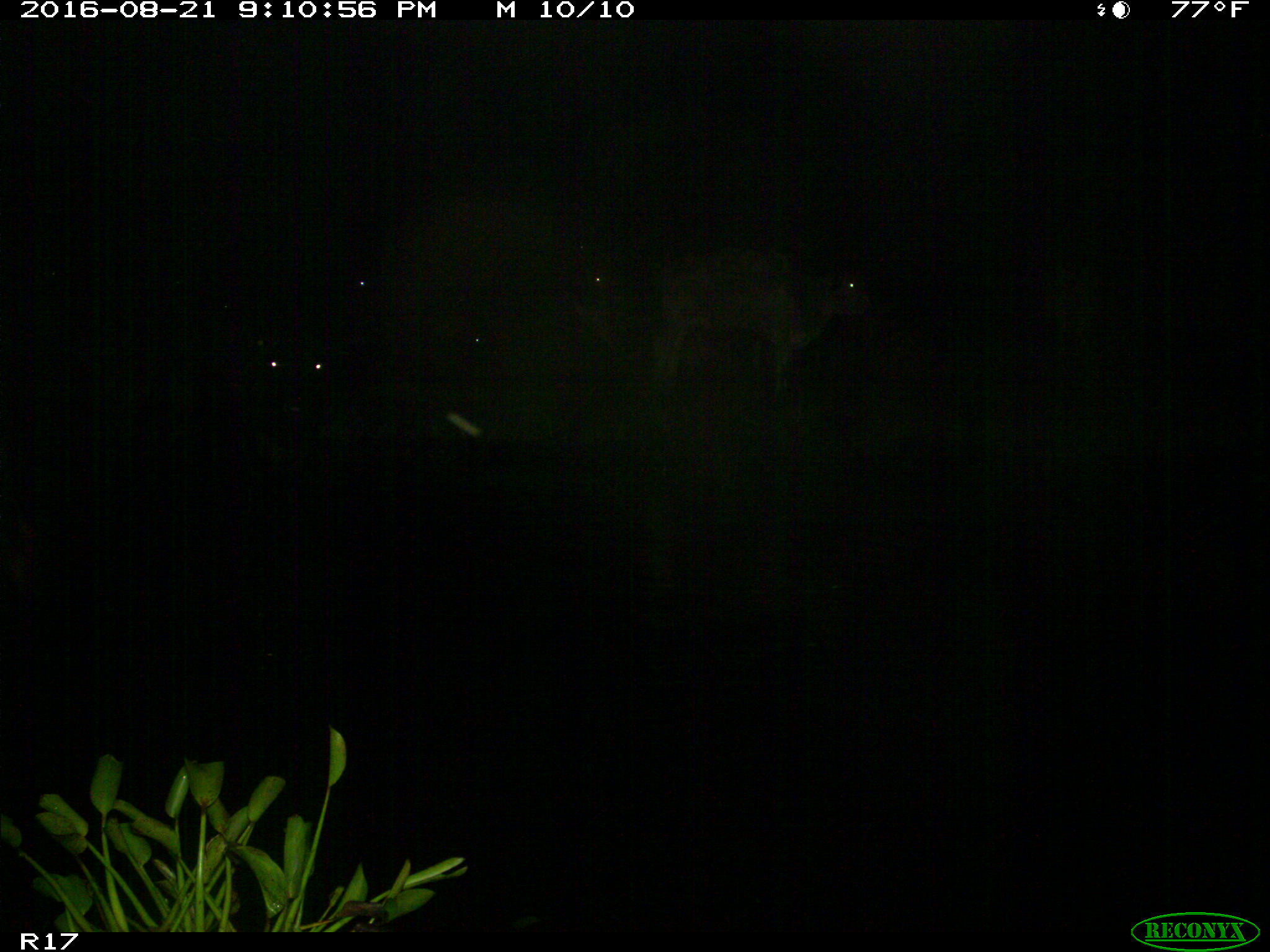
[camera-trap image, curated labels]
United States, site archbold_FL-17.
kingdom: Animalia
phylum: Chordata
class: Mammalia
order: Artiodactyla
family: Bovidae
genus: Bos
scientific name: Bos taurus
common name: domestic cow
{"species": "Bos taurus (domestic cow)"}